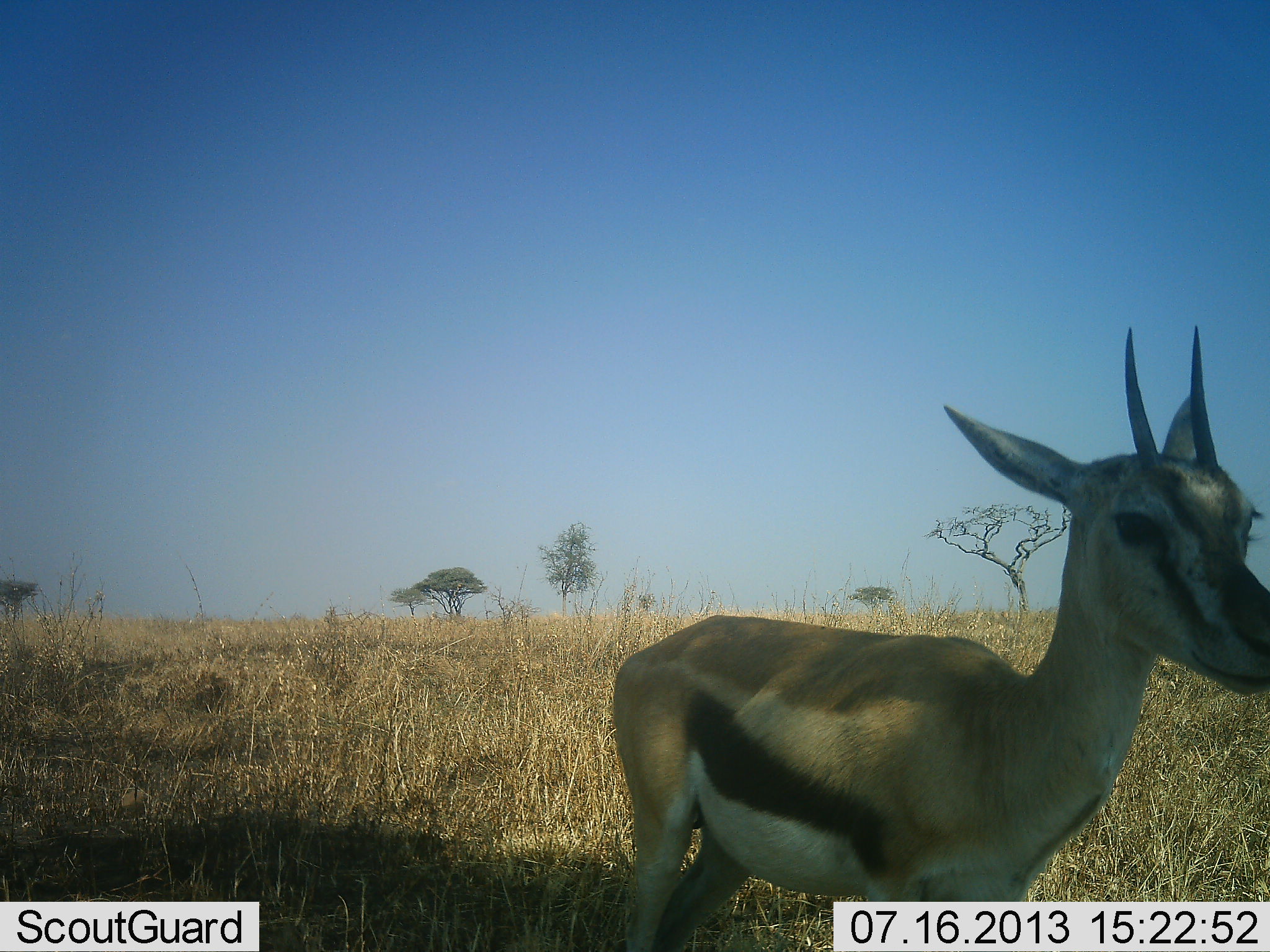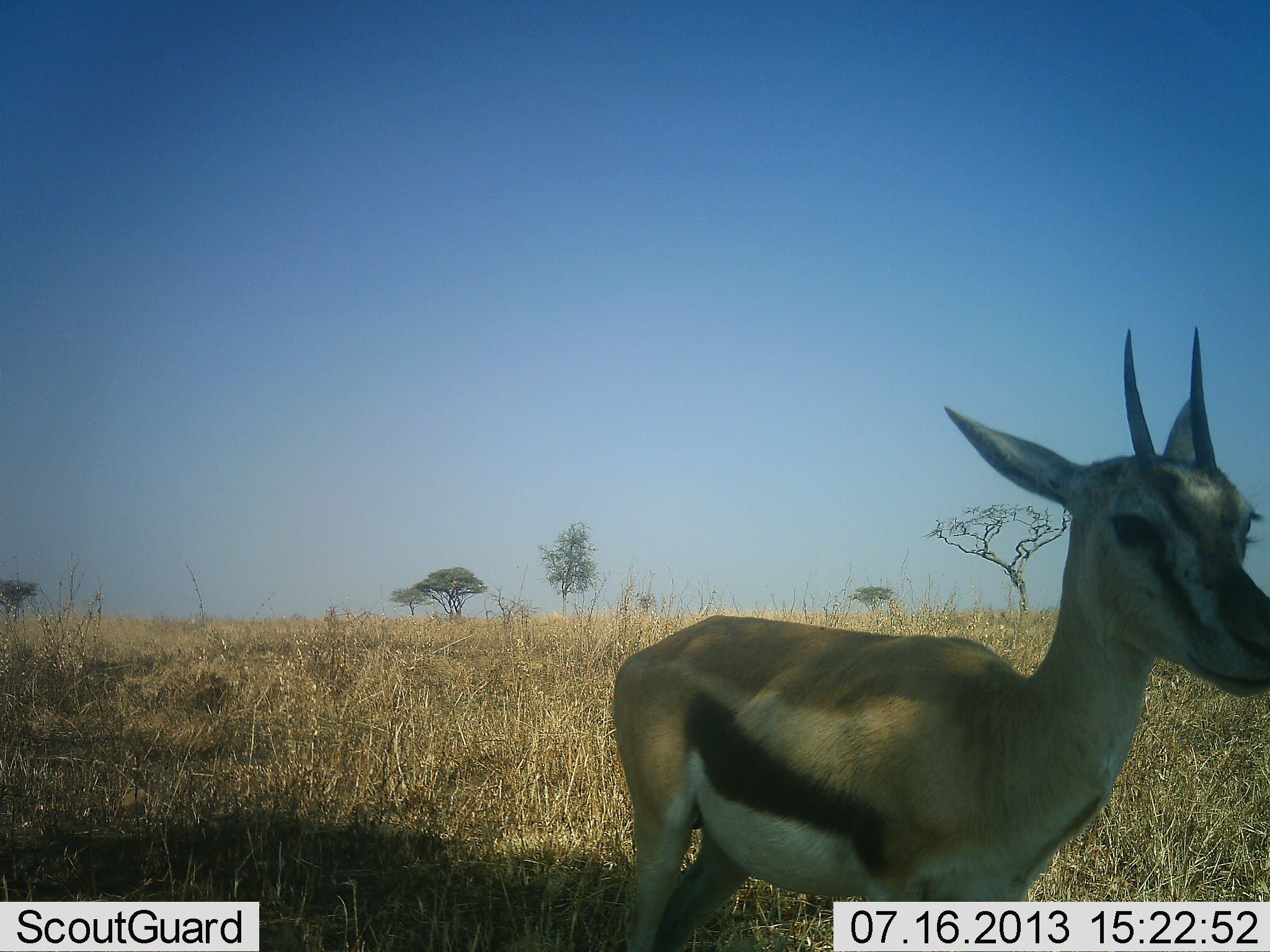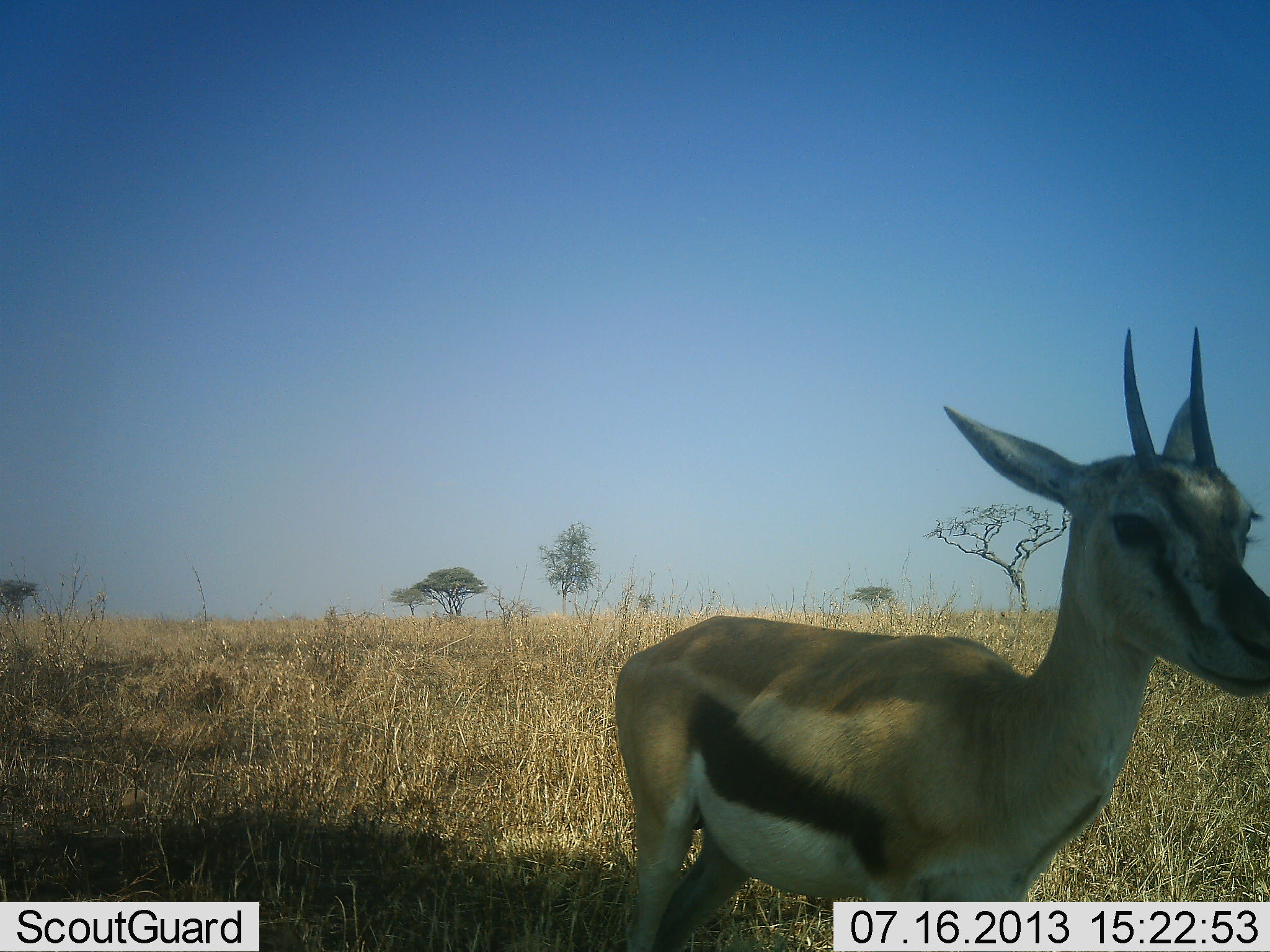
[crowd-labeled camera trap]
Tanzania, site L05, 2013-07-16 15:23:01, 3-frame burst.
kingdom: Animalia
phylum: Chordata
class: Mammalia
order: Artiodactyla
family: Bovidae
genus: Eudorcas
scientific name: Eudorcas thomsonii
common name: thomson's gazelle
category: gazellethomsons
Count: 1.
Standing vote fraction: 100%.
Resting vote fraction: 0%.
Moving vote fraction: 0%.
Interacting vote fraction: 0%.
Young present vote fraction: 6%.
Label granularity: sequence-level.